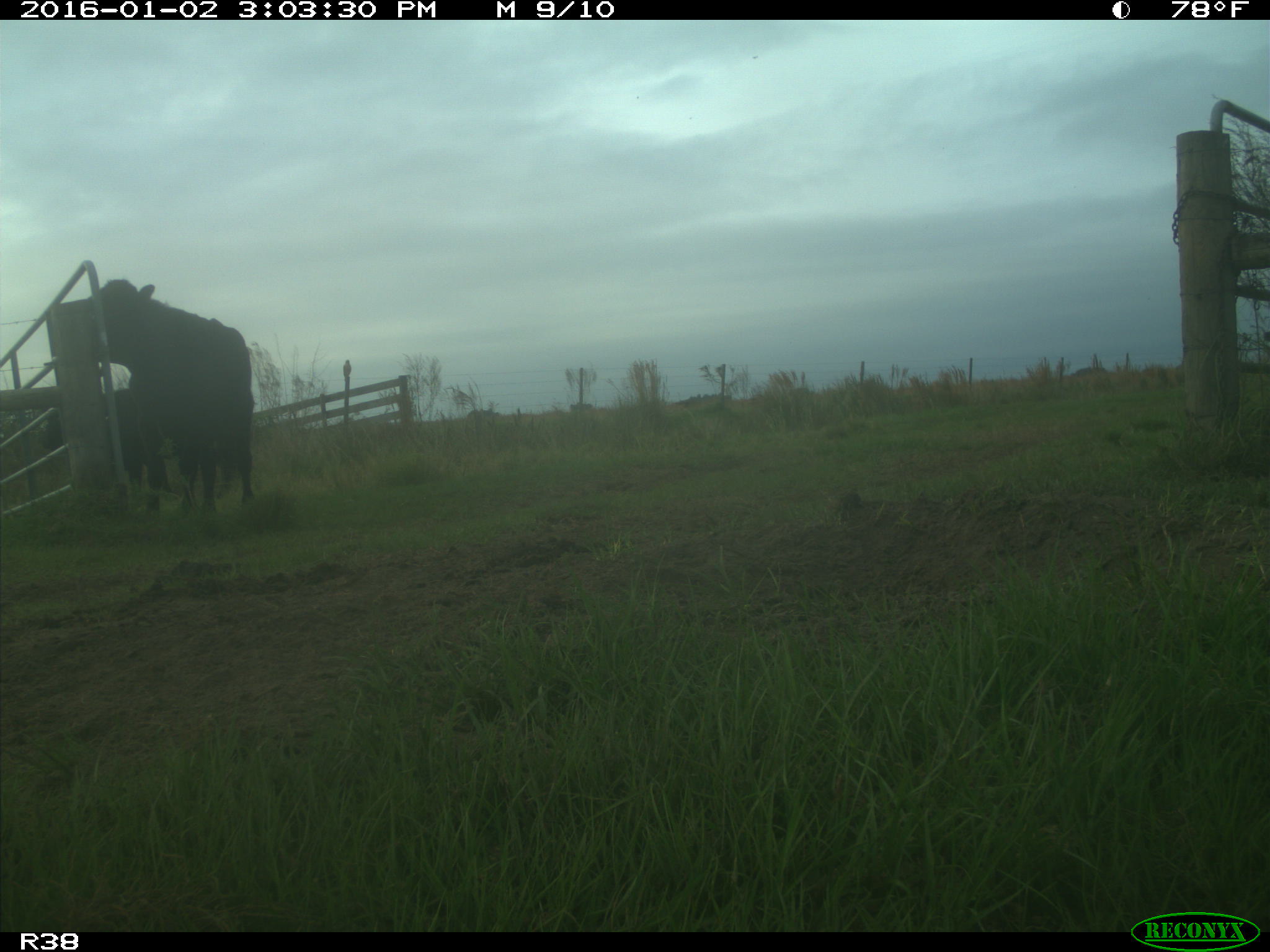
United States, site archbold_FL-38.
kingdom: Animalia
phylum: Chordata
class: Mammalia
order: Artiodactyla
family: Bovidae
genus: Bos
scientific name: Bos taurus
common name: domestic cow